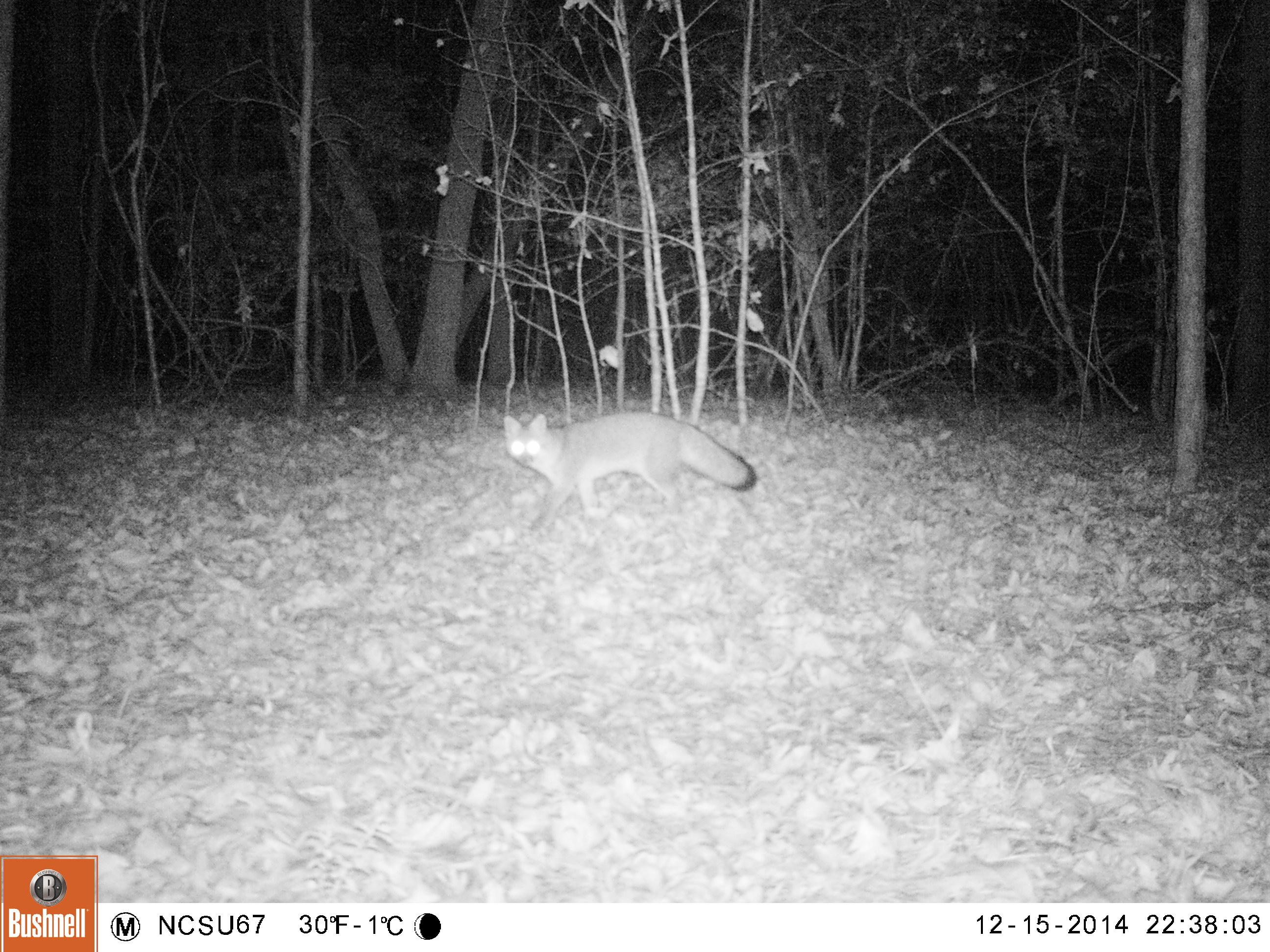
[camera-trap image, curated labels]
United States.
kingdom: Animalia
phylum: Chordata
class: Mammalia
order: Carnivora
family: Canidae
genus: Urocyon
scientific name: Urocyon cinereoargenteus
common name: gray fox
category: Grey Fox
Grey Fox (gray fox) (Urocyon cinereoargenteus).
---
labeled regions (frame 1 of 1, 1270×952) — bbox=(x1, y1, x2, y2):
Grey Fox: bbox=(491, 398, 767, 538)